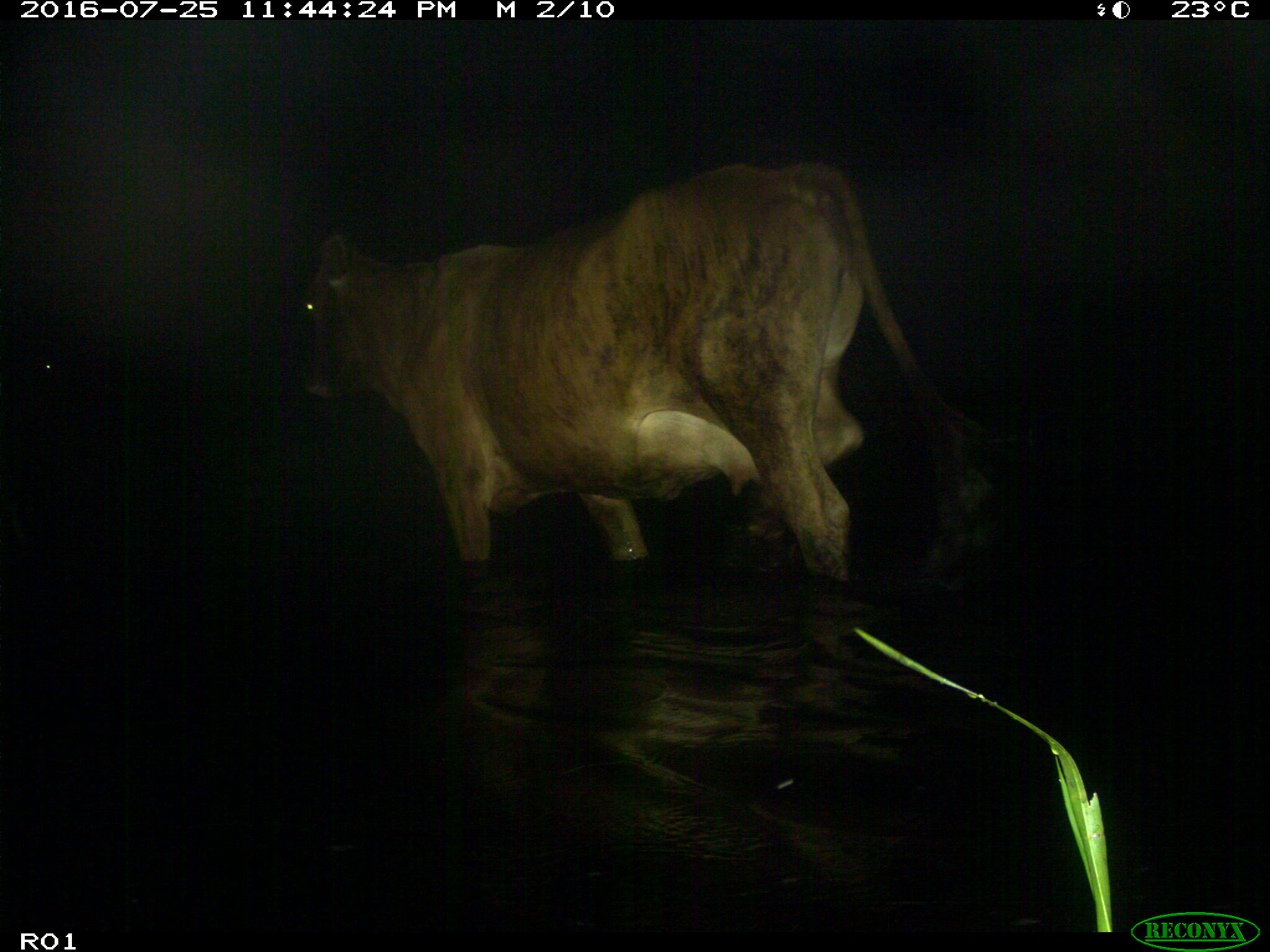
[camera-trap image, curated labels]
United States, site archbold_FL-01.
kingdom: Animalia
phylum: Chordata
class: Mammalia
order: Artiodactyla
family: Bovidae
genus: Bos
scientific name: Bos taurus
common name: domestic cow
Bos taurus (domestic cow).